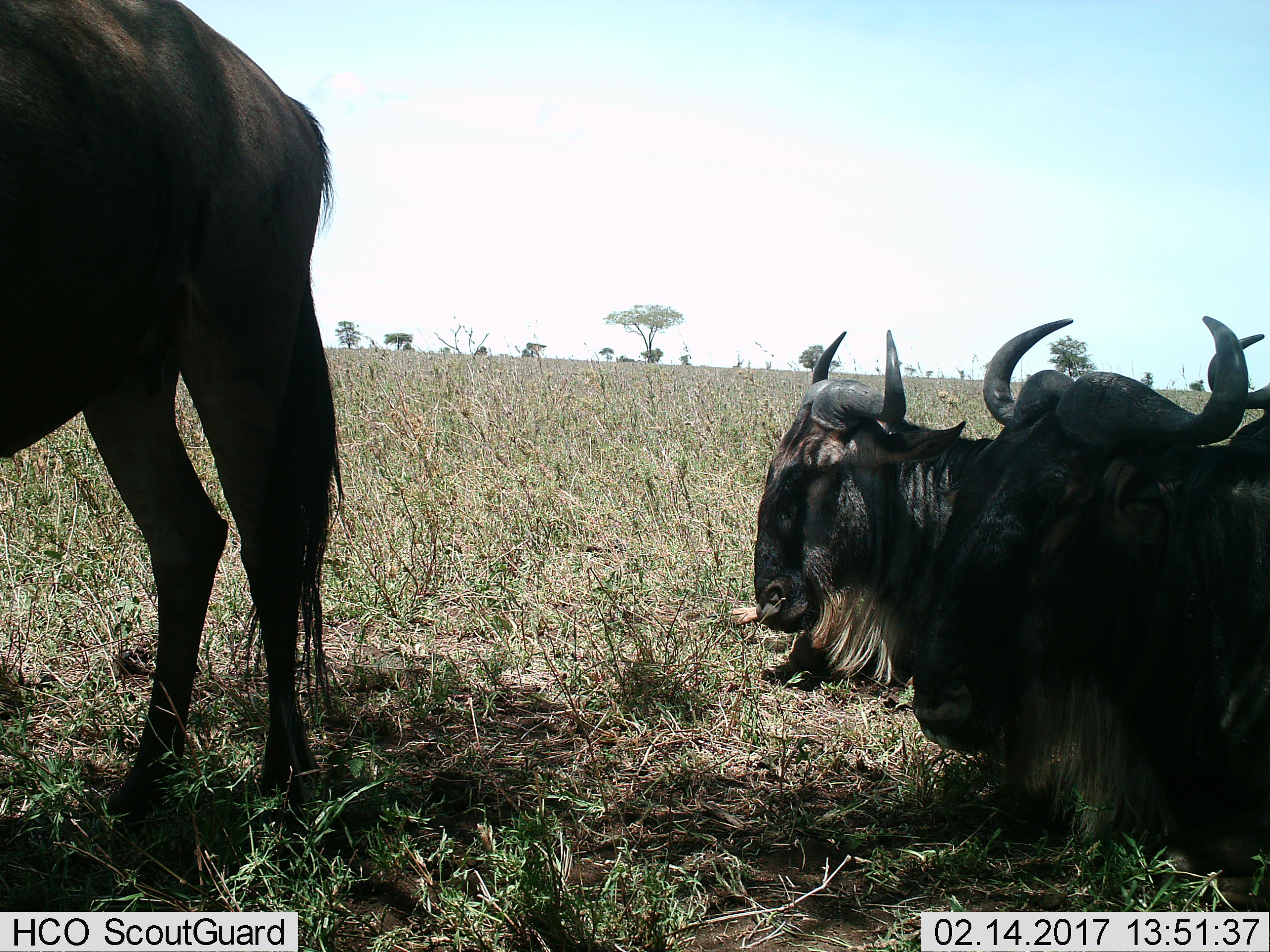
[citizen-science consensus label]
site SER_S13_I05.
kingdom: Animalia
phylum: Chordata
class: Mammalia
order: Artiodactyla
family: Bovidae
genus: Connochaetes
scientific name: Connochaetes taurinus taurinus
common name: blue wildebeest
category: wildebeestblue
Wildebeestblue (blue wildebeest) (Connochaetes taurinus taurinus), count 3. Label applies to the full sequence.